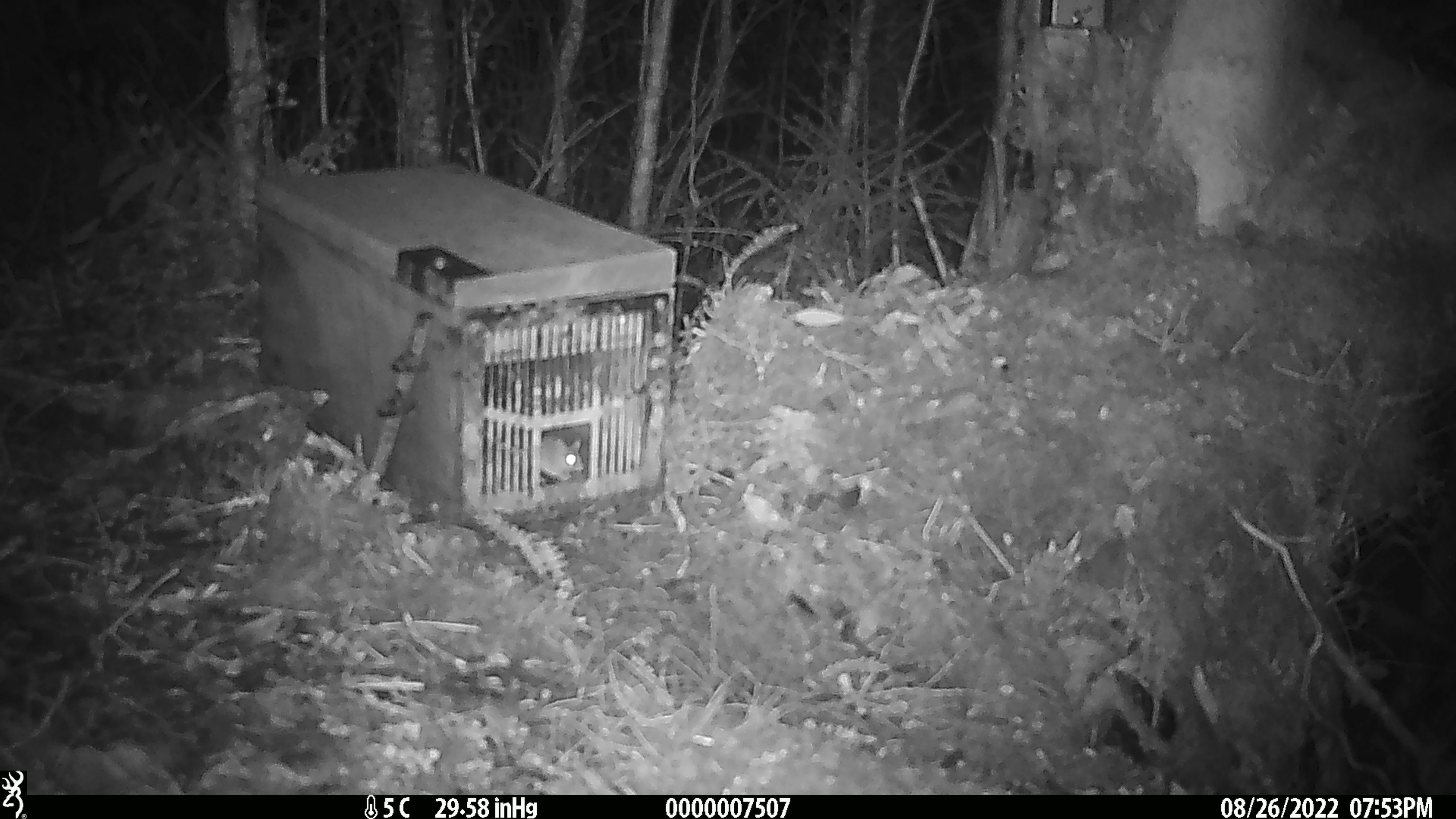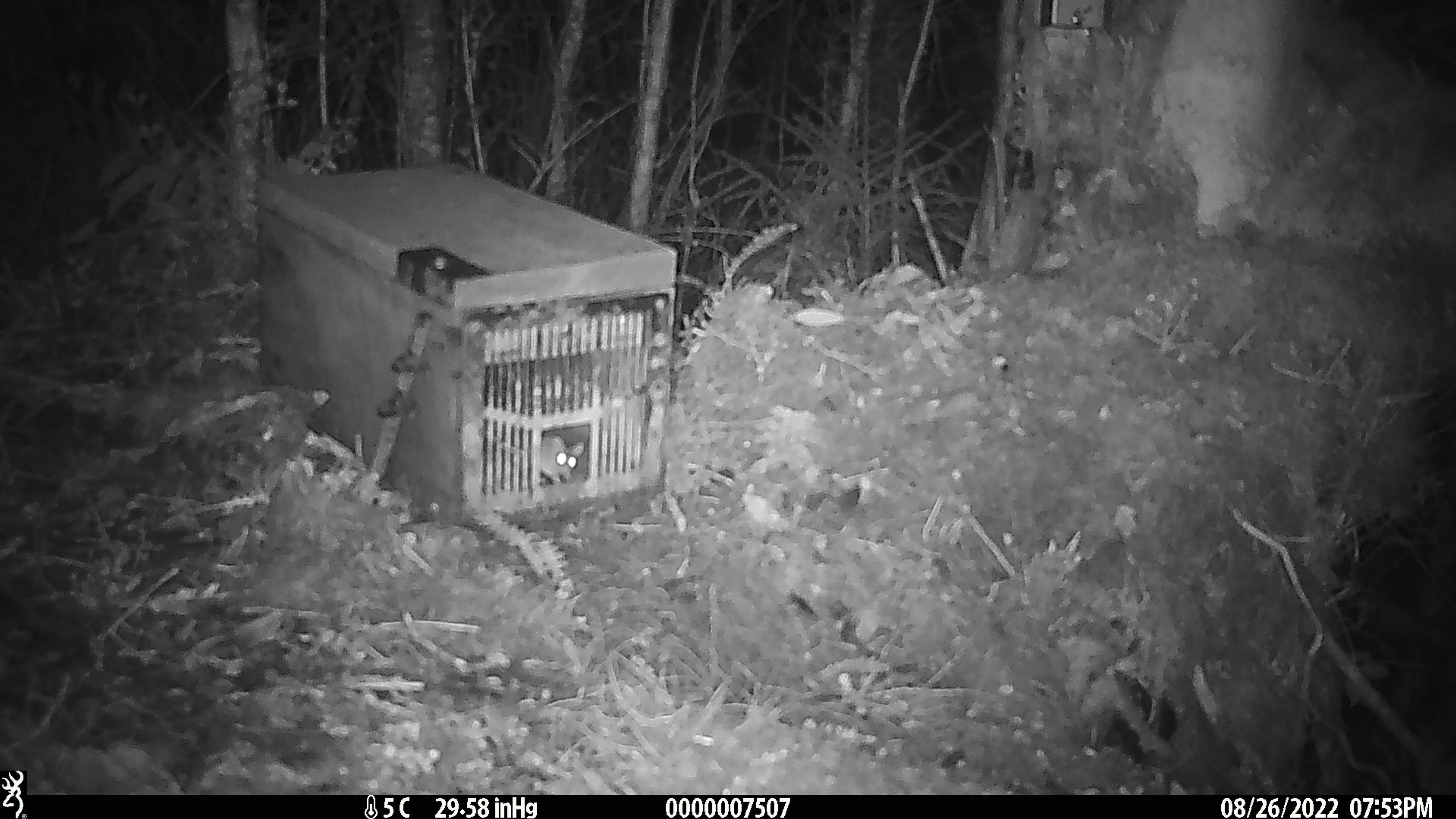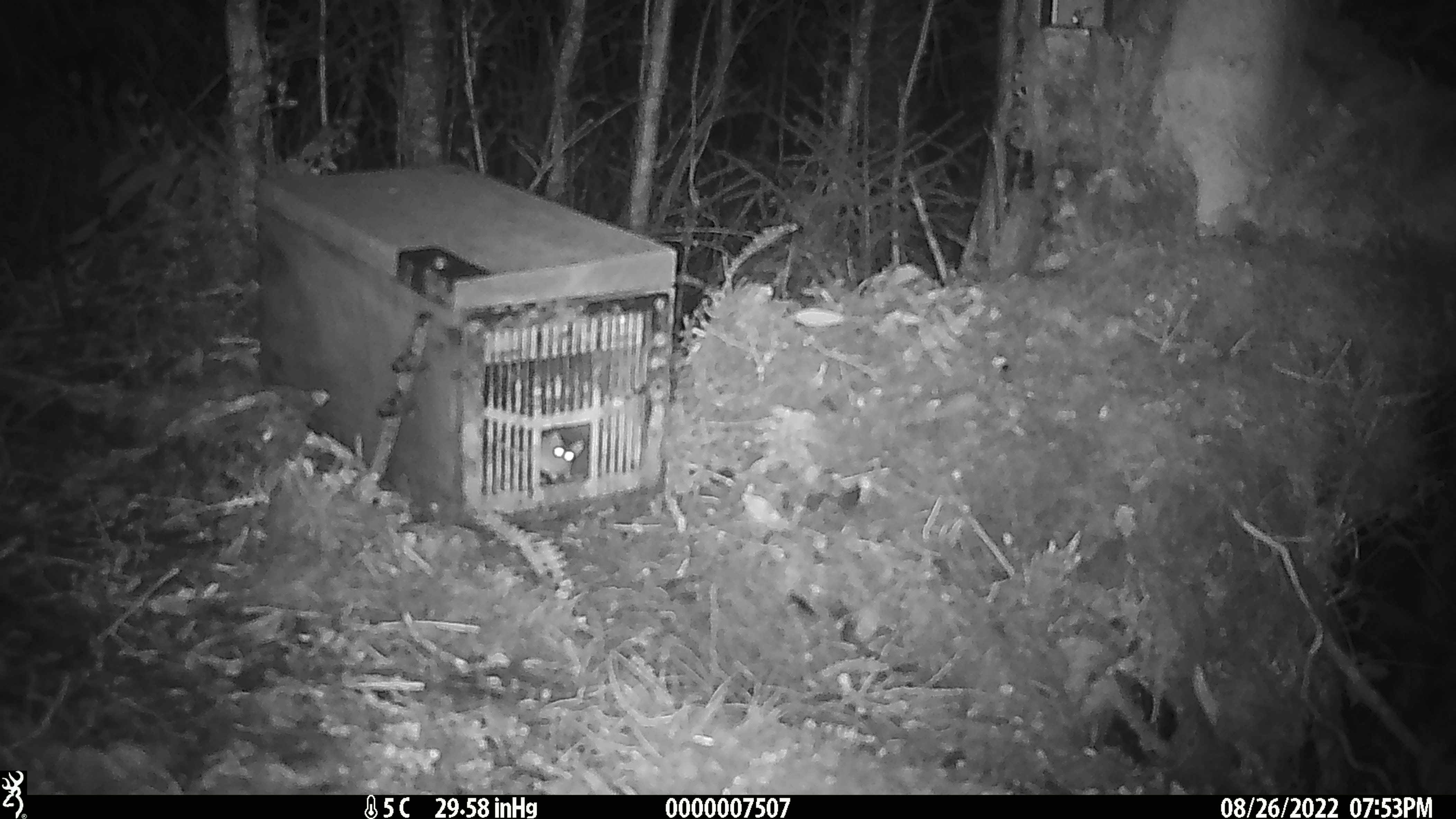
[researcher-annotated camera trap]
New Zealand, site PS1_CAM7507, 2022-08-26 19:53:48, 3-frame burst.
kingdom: Animalia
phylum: Chordata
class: Mammalia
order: Rodentia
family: Muridae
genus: Mus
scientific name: Mus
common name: mouse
Mouse (Mus).